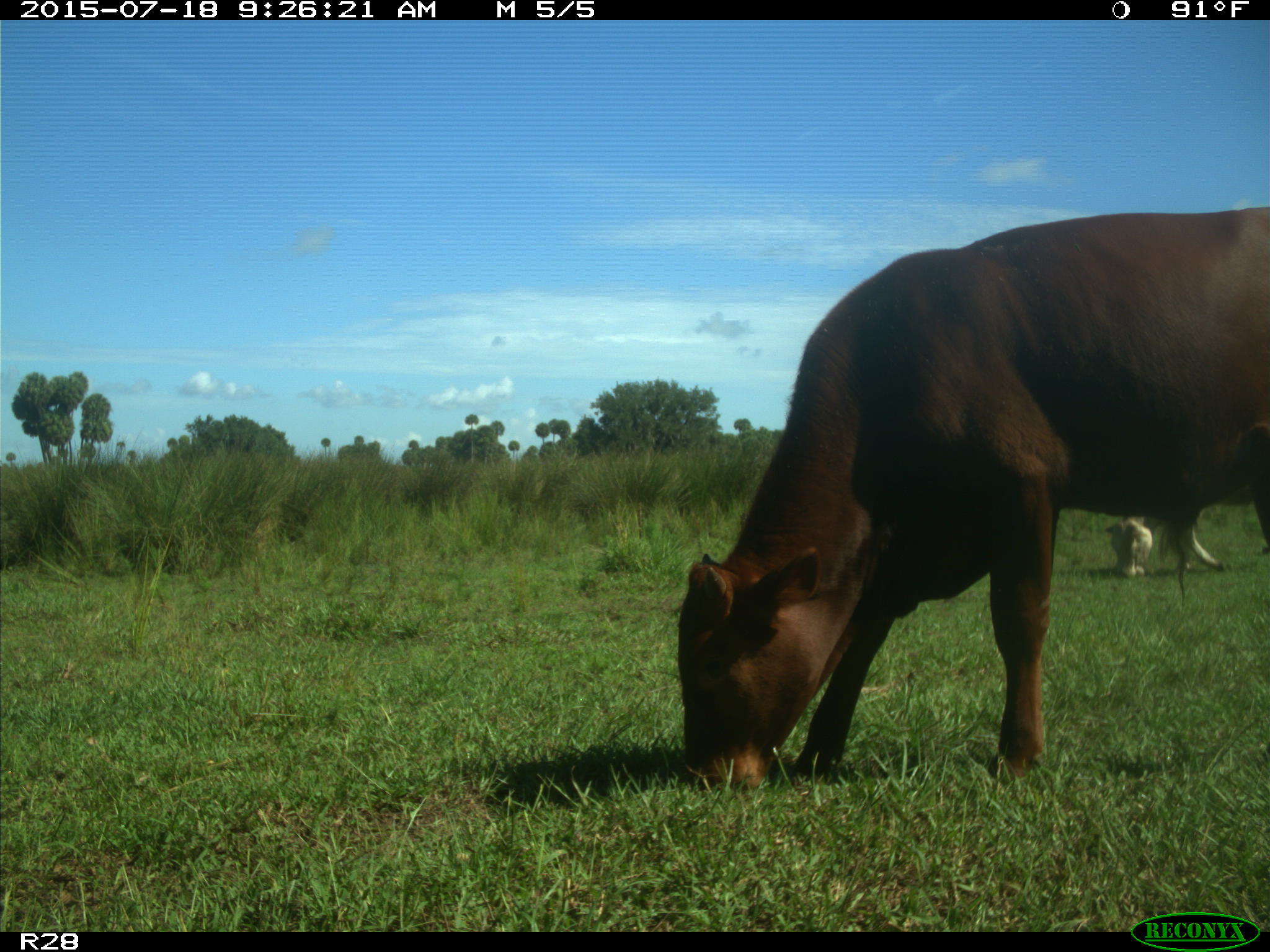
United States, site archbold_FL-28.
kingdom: Animalia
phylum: Chordata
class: Mammalia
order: Artiodactyla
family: Bovidae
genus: Bos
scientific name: Bos taurus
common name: domestic cow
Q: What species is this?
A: Bos taurus (domestic cow).